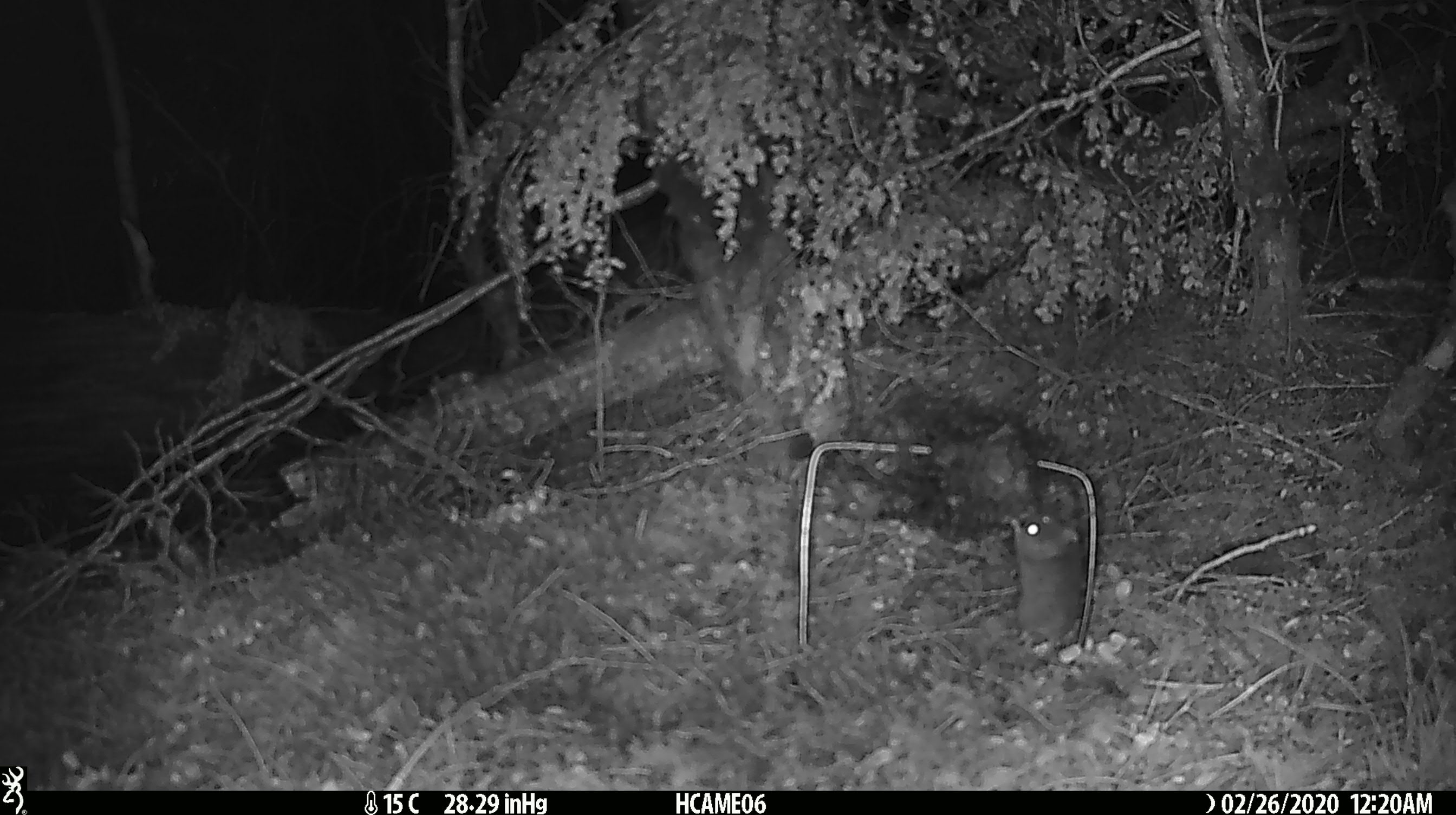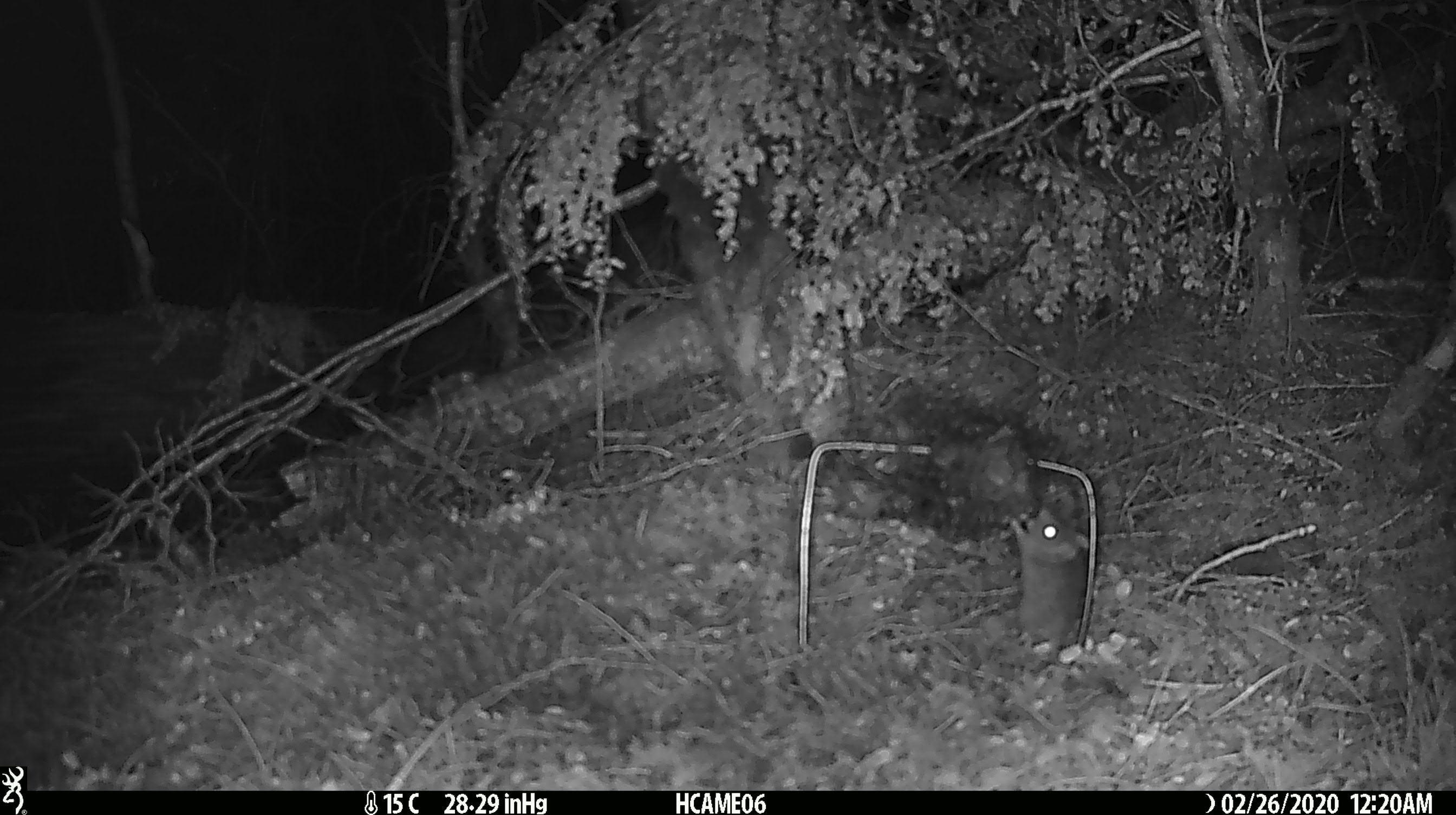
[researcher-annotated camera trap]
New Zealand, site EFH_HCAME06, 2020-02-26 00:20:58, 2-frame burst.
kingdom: Animalia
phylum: Chordata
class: Mammalia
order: Rodentia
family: Muridae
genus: Mus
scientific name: Mus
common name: mouse